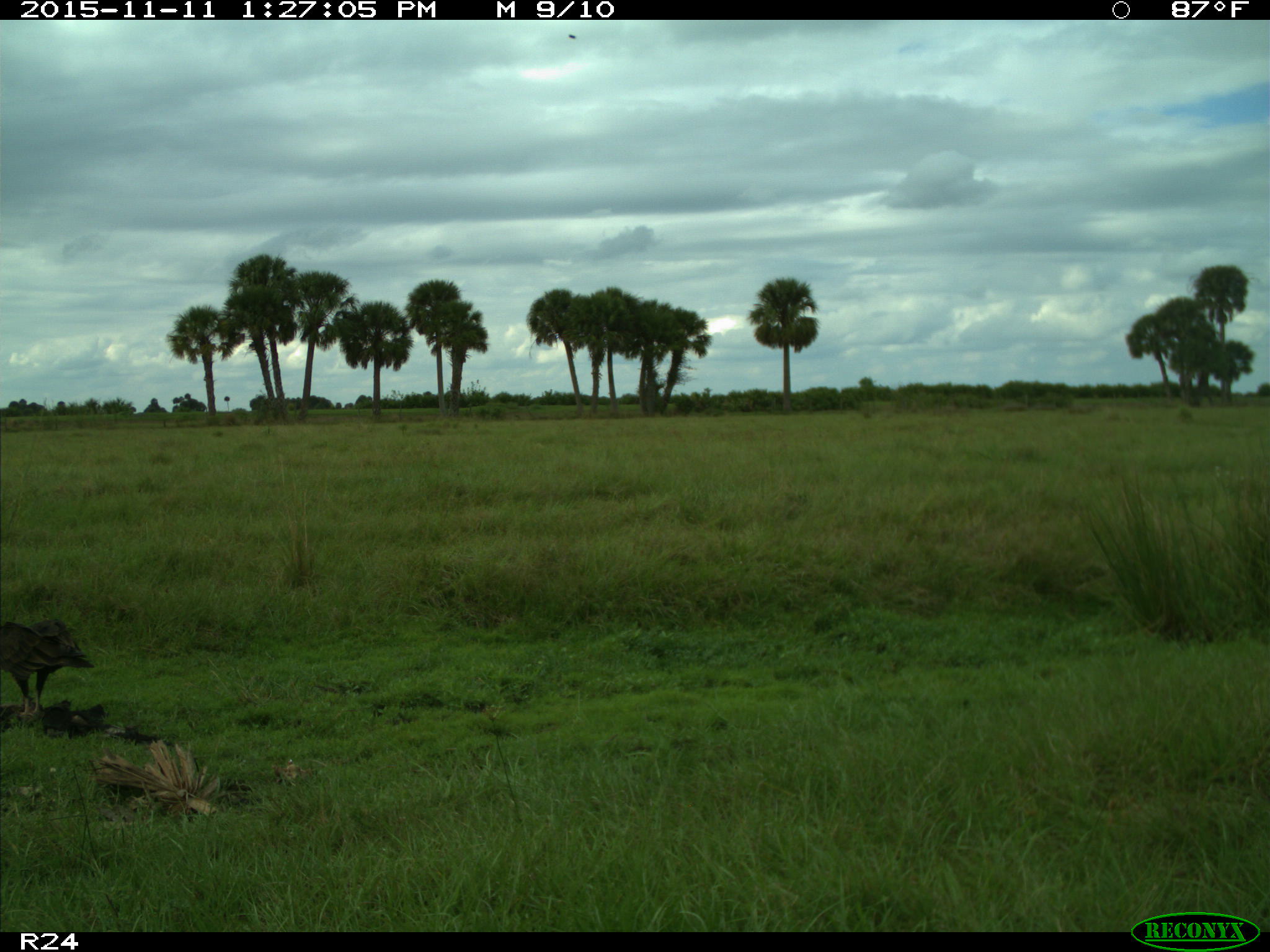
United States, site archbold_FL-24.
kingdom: Animalia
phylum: Chordata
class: Aves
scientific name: Aves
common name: birds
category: unidentified bird